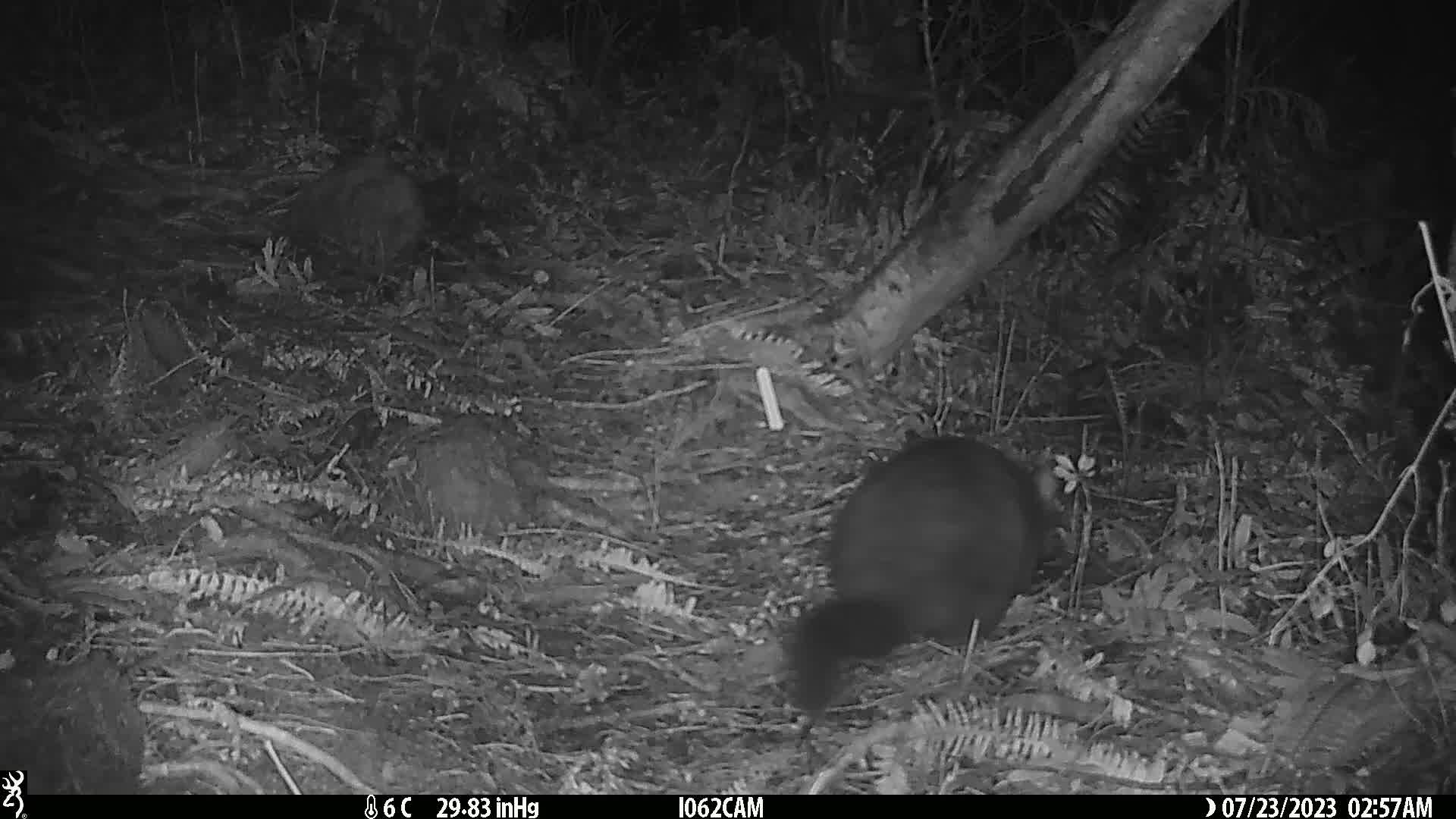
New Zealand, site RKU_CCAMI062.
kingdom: Animalia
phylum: Chordata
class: Mammalia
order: Diprotodontia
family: Phalangeridae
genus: Trichosurus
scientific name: Trichosurus vulpecula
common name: common brushtail possum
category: possum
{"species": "possum (common brushtail possum) (Trichosurus vulpecula)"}